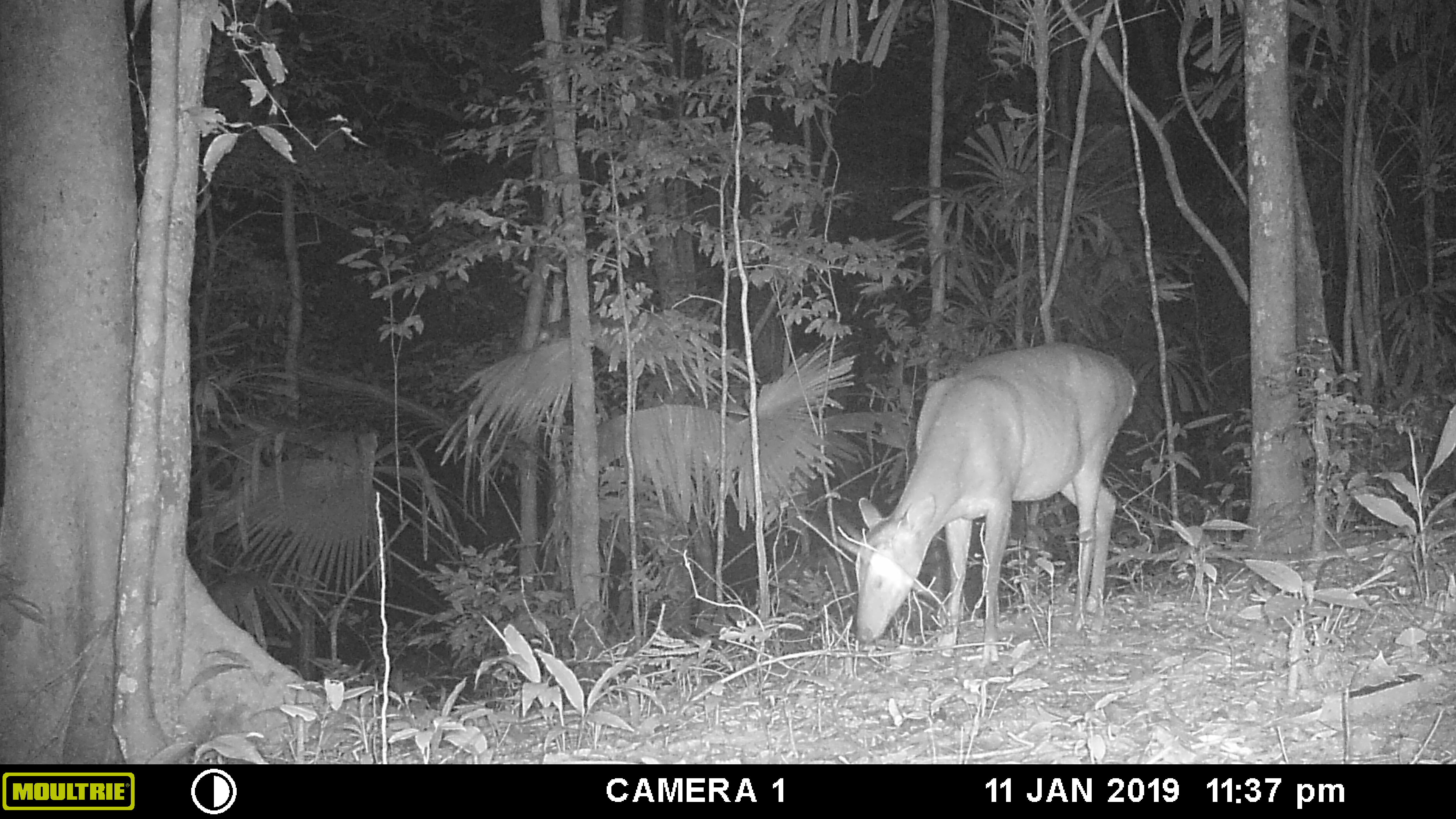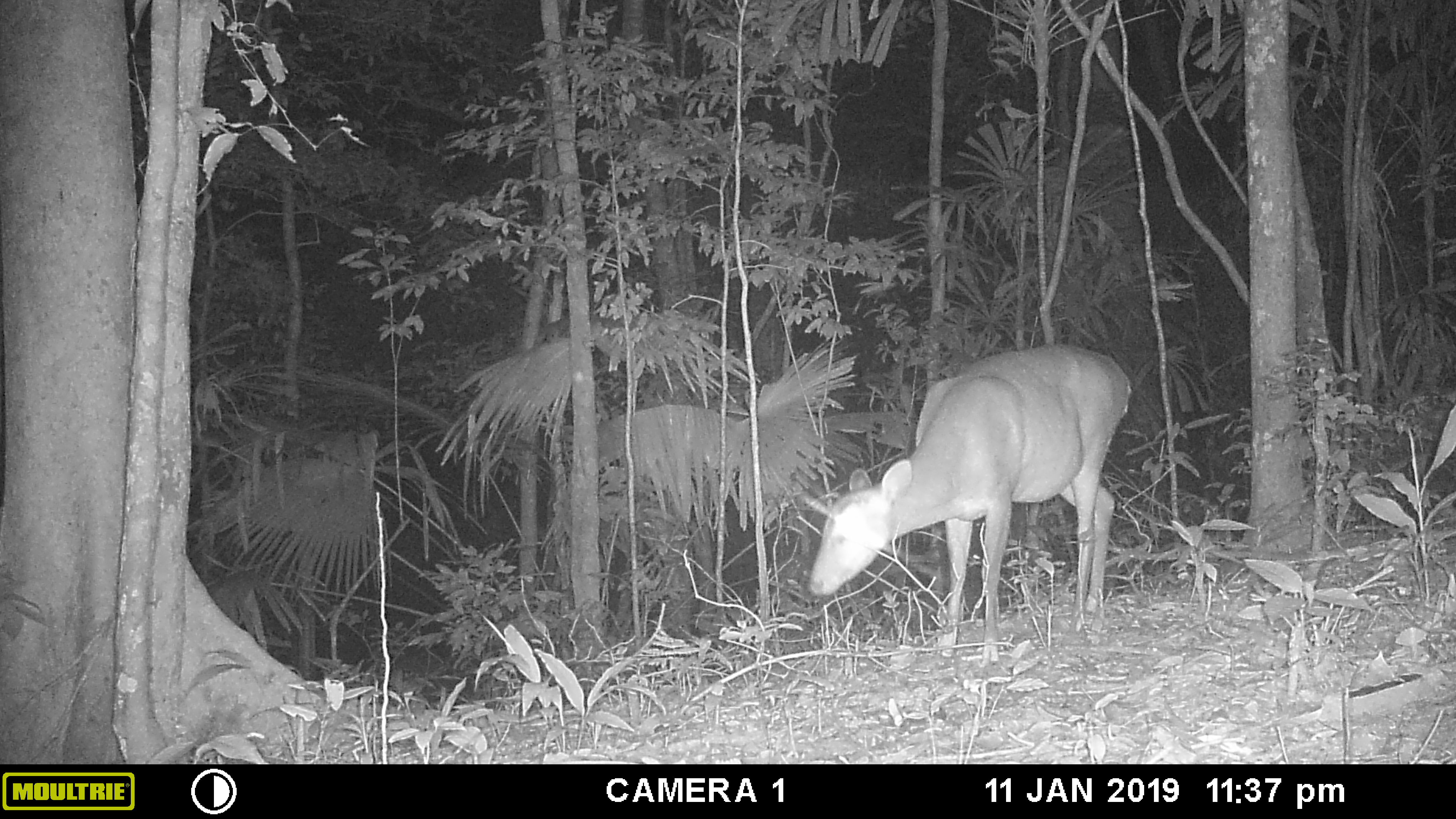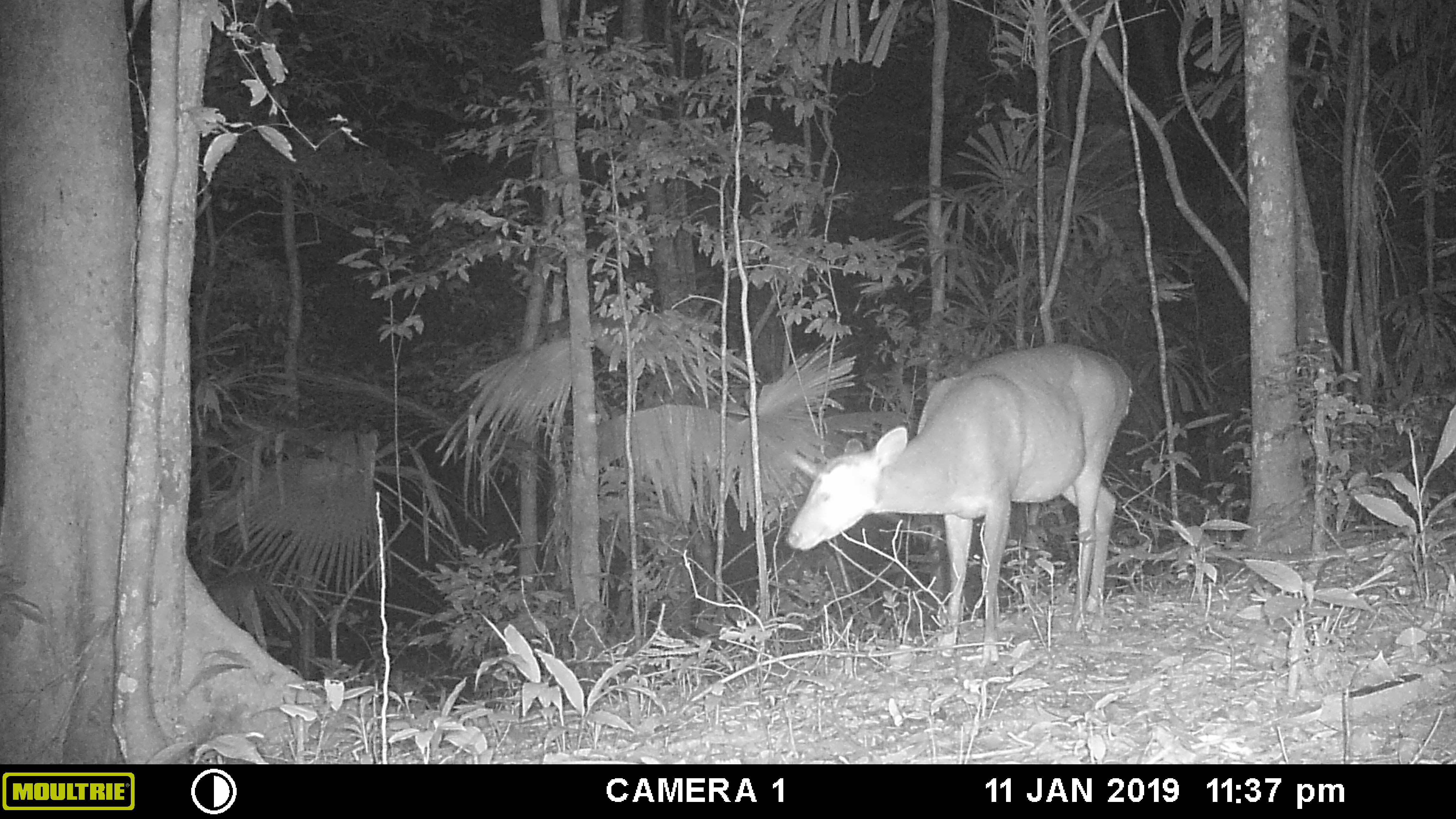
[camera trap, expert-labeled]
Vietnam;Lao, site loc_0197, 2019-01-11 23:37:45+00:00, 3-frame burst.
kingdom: Animalia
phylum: Chordata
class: Mammalia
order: Artiodactyla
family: Cervidae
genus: Muntiacus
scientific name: Muntiacus vuquangensis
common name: large-antlered muntjac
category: large antlered muntjac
Large antlered muntjac (large-antlered muntjac) (Muntiacus vuquangensis). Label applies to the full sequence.